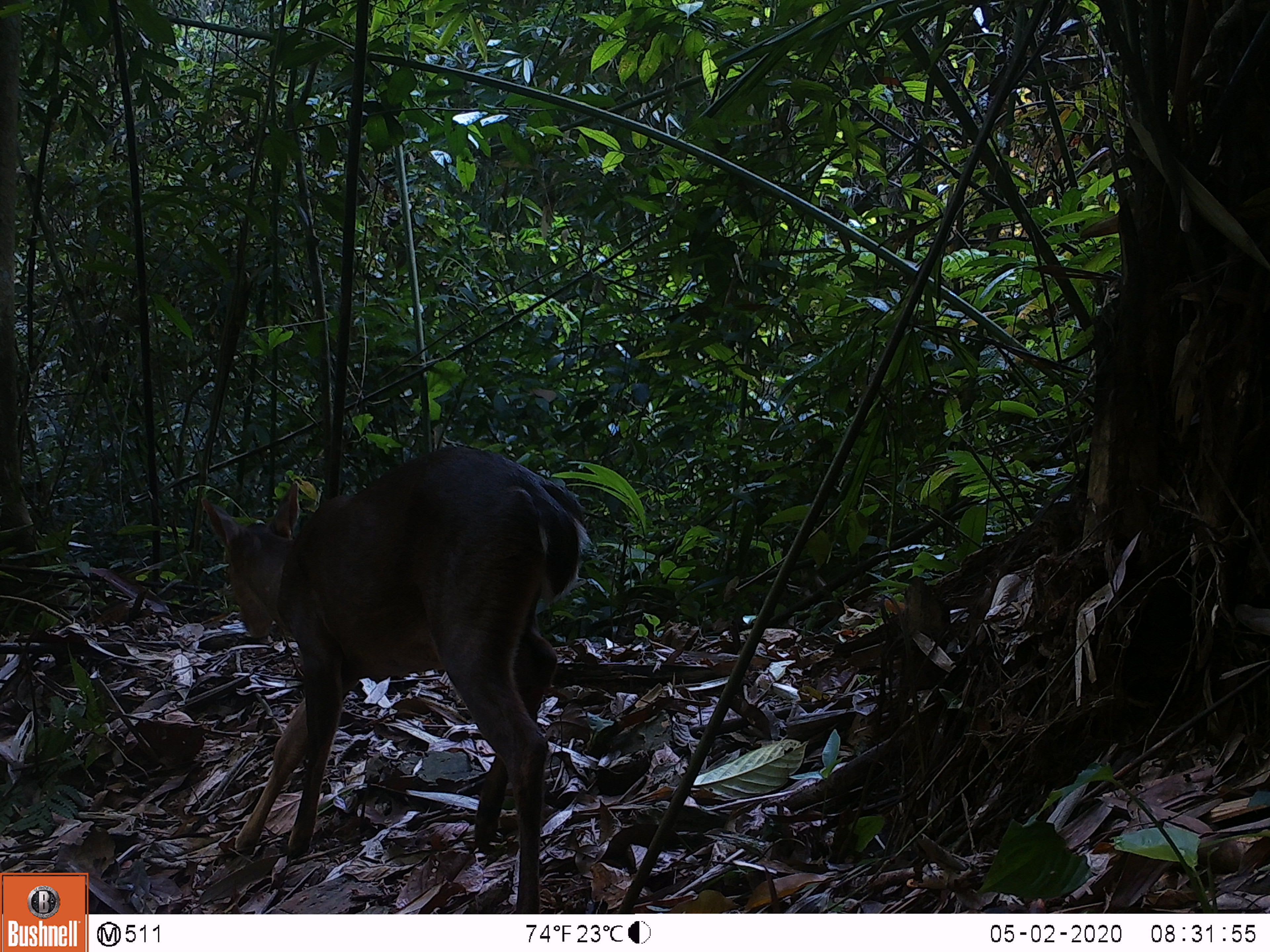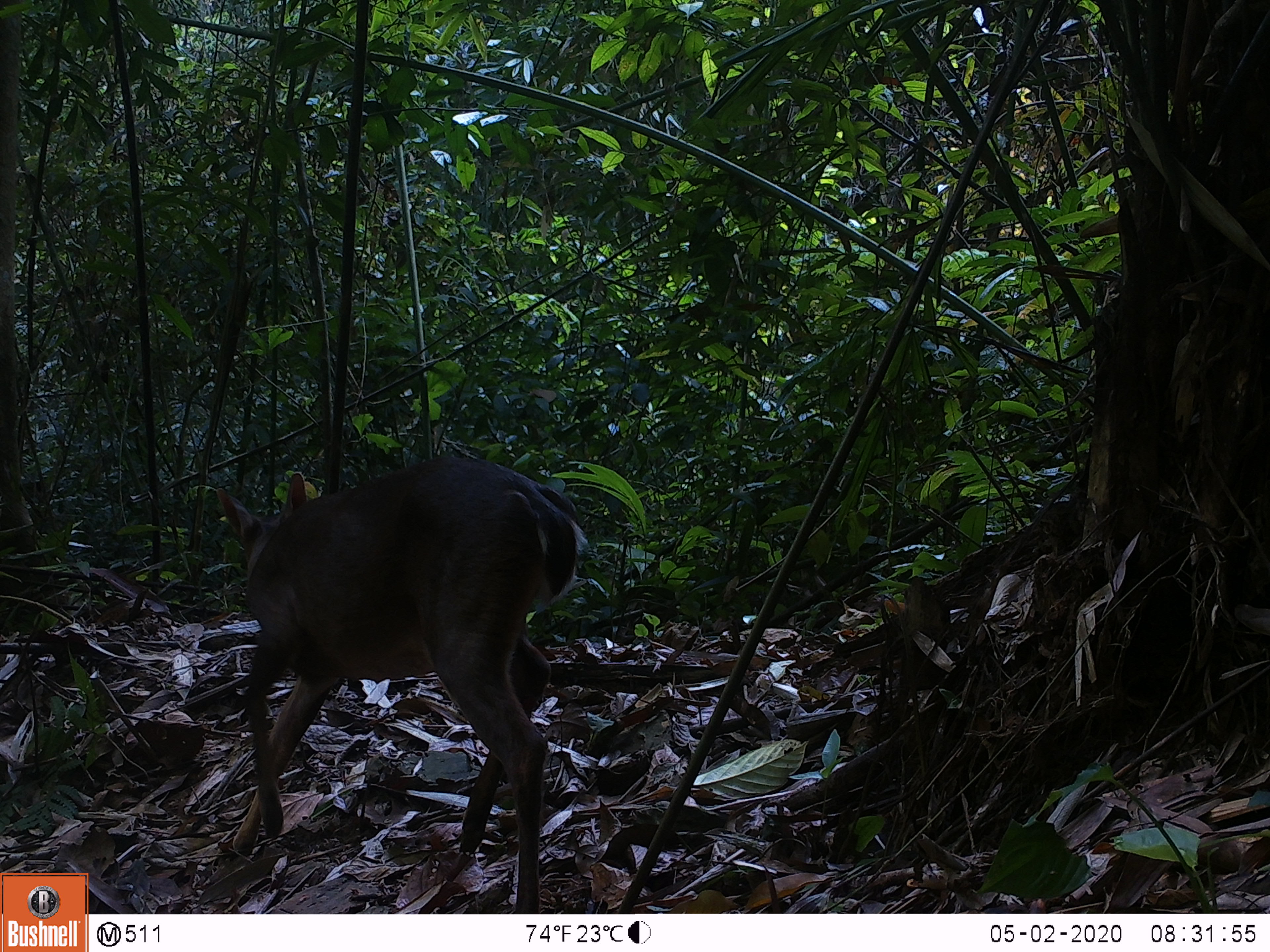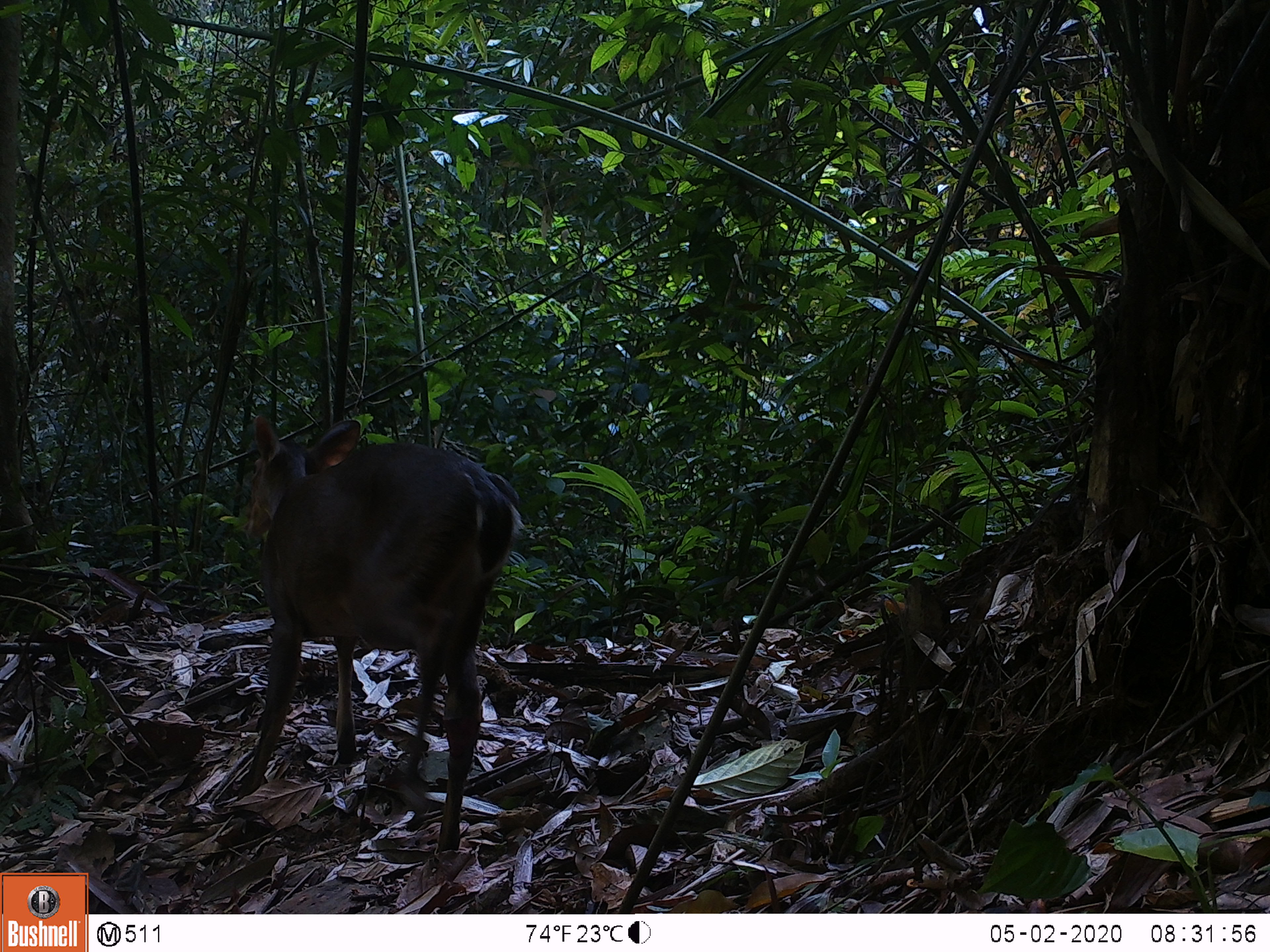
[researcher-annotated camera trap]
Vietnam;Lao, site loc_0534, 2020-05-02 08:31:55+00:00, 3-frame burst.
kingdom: Animalia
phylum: Chordata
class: Mammalia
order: Artiodactyla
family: Cervidae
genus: Muntiacus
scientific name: Muntiacus vuquangensis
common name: large-antlered muntjac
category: large antlered muntjac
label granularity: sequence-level